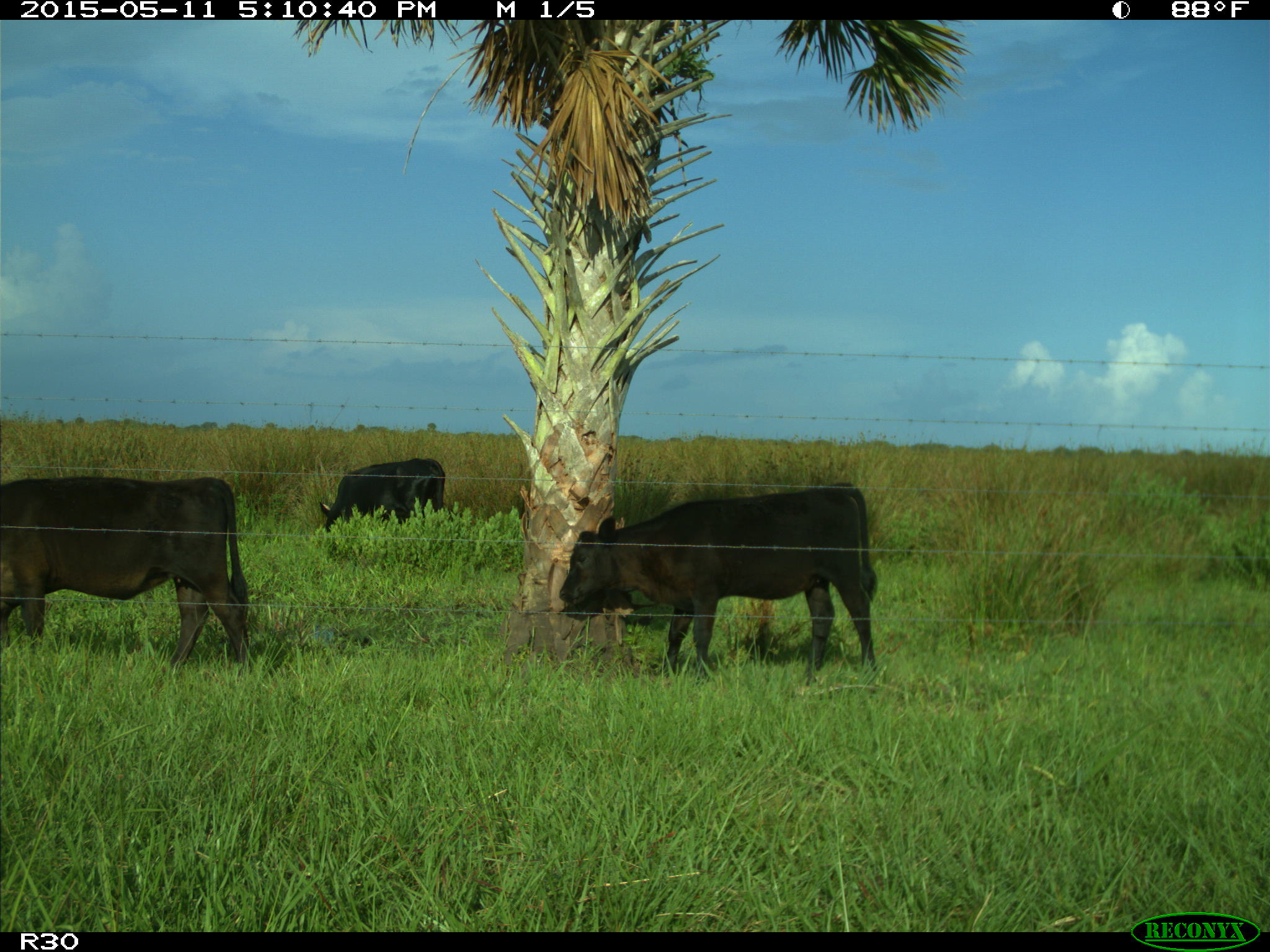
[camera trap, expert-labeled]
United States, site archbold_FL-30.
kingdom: Animalia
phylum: Chordata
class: Mammalia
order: Artiodactyla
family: Bovidae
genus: Bos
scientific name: Bos taurus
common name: domestic cow